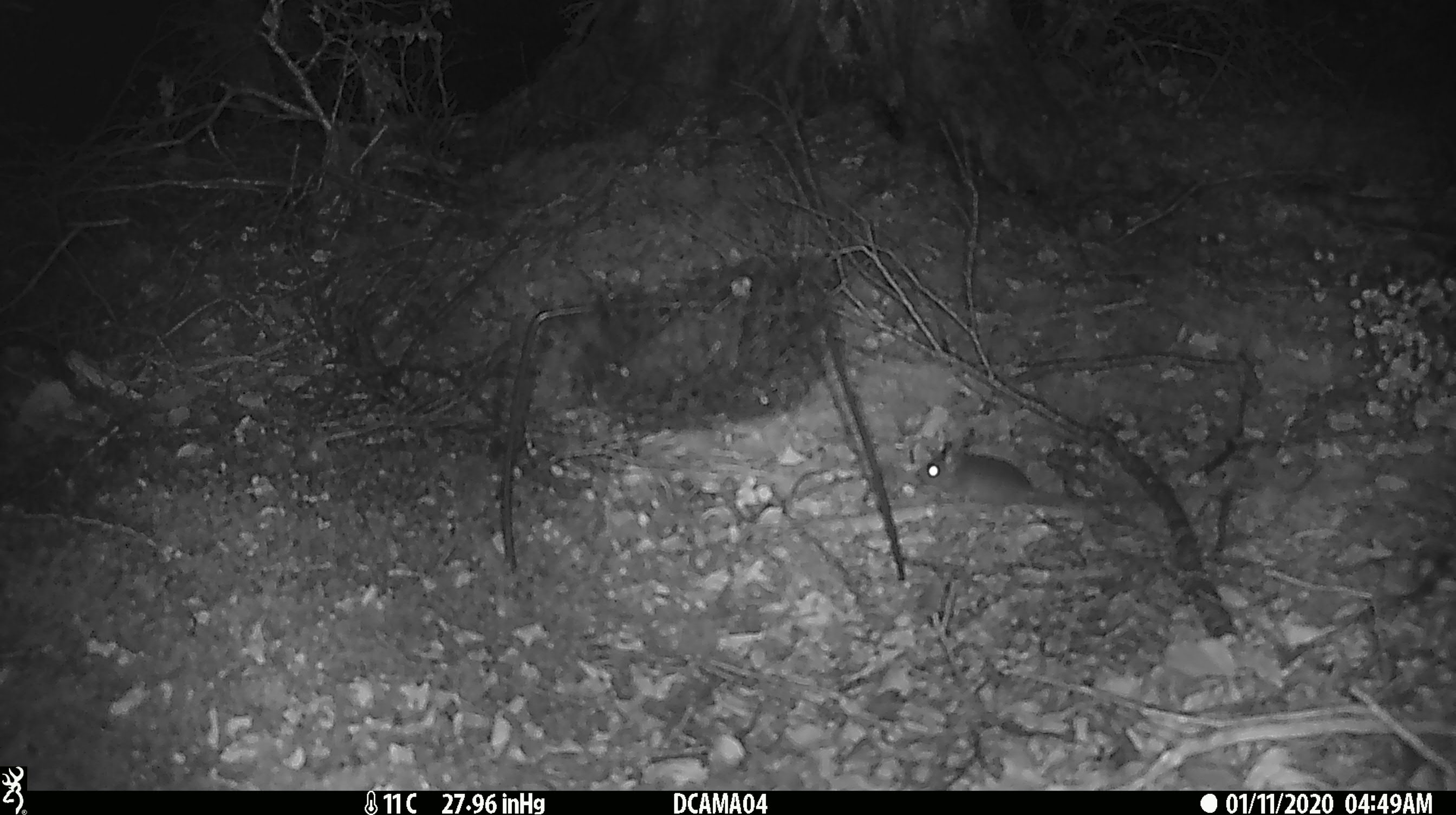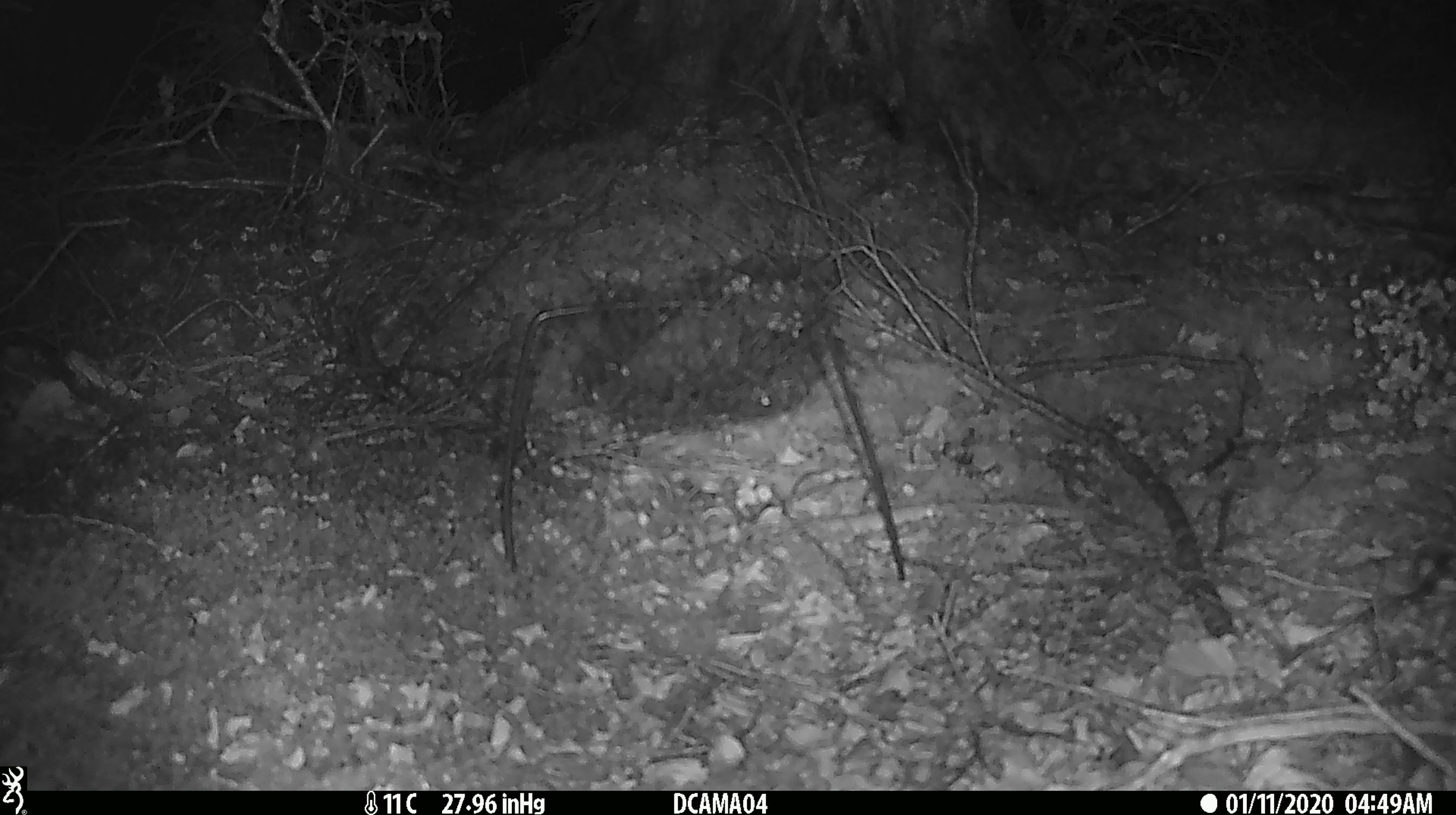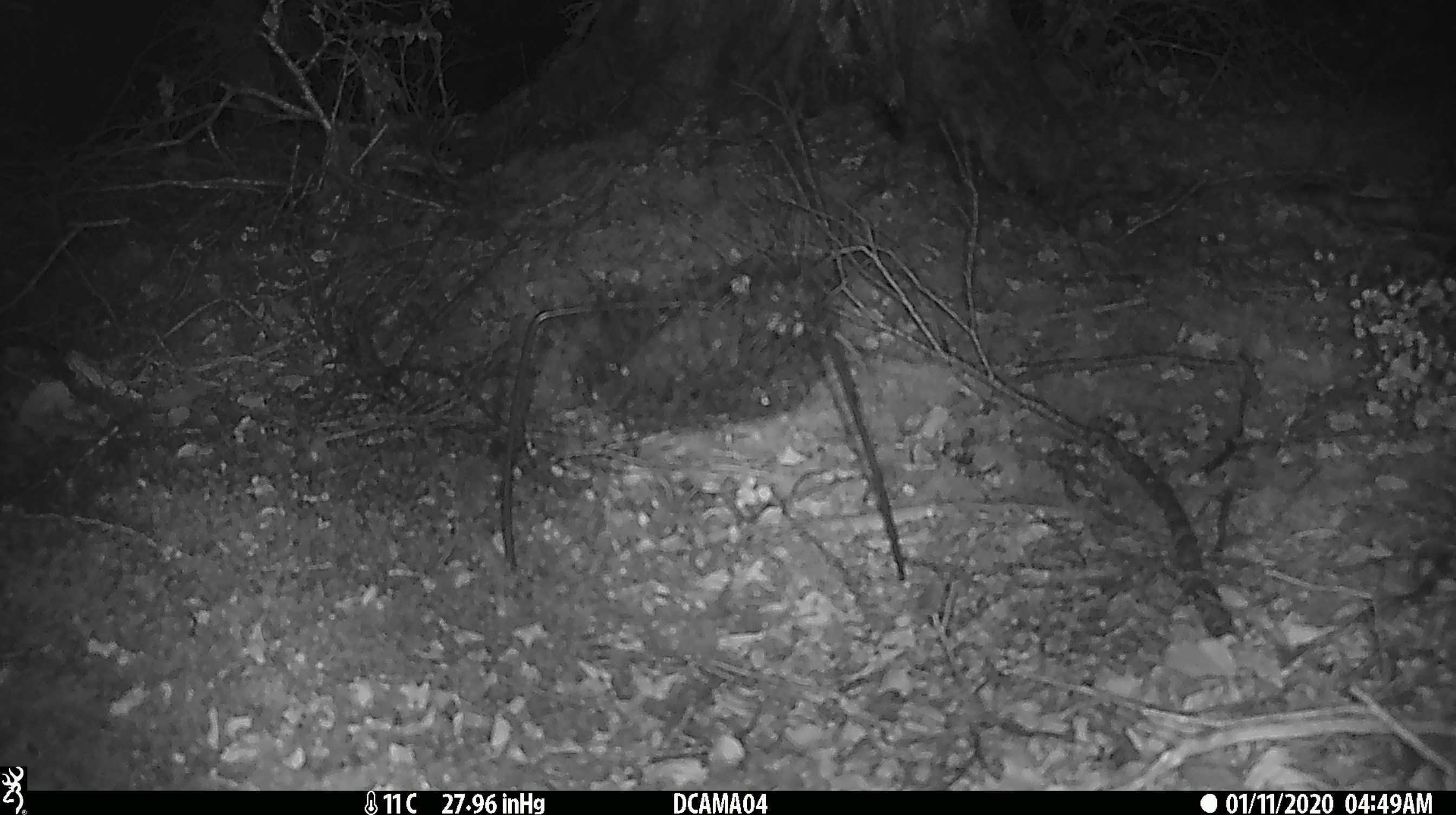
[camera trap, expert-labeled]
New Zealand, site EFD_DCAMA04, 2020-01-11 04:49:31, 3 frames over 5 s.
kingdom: Animalia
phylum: Chordata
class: Mammalia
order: Rodentia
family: Muridae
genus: Mus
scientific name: Mus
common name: mouse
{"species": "mouse (Mus)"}